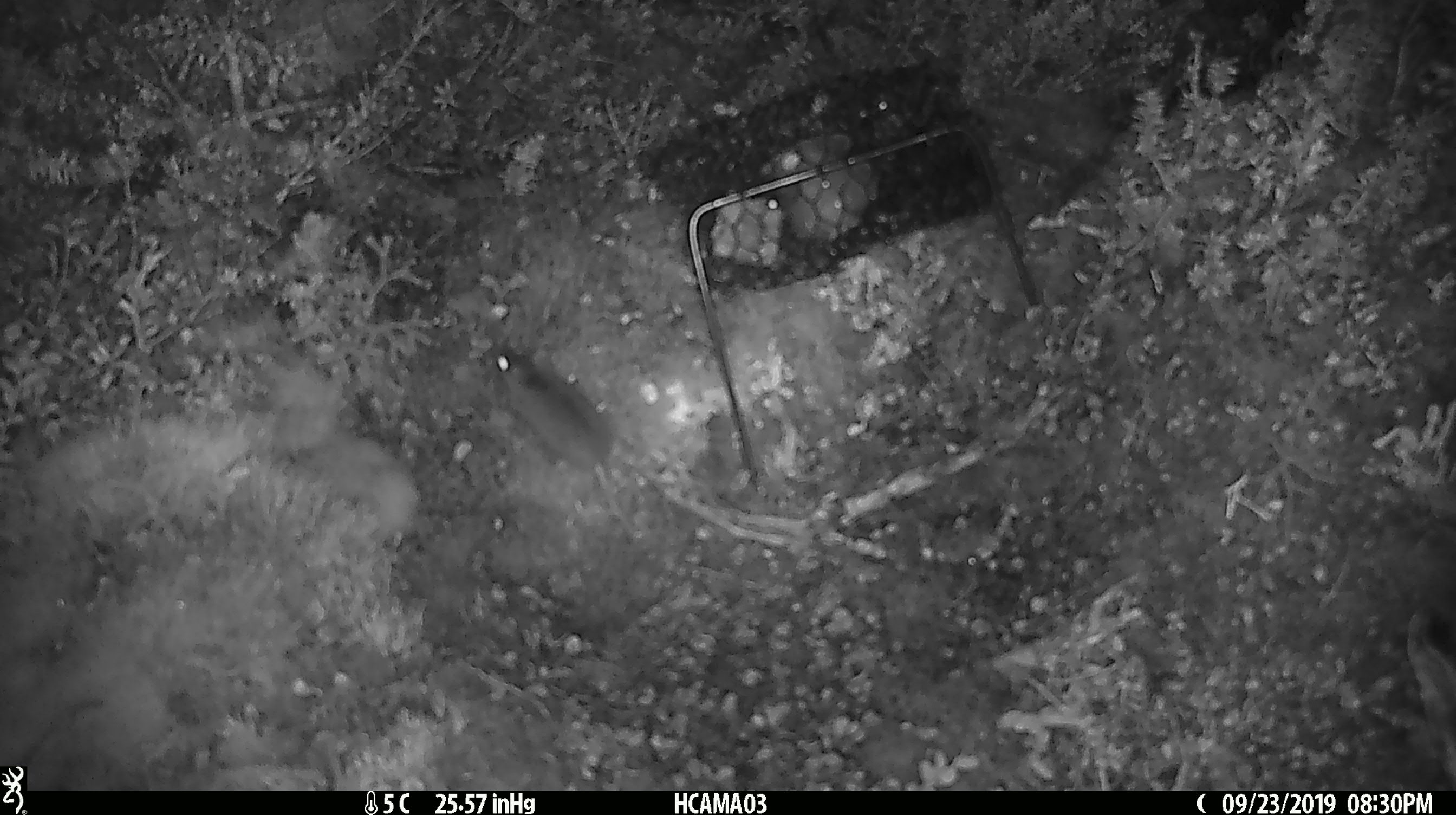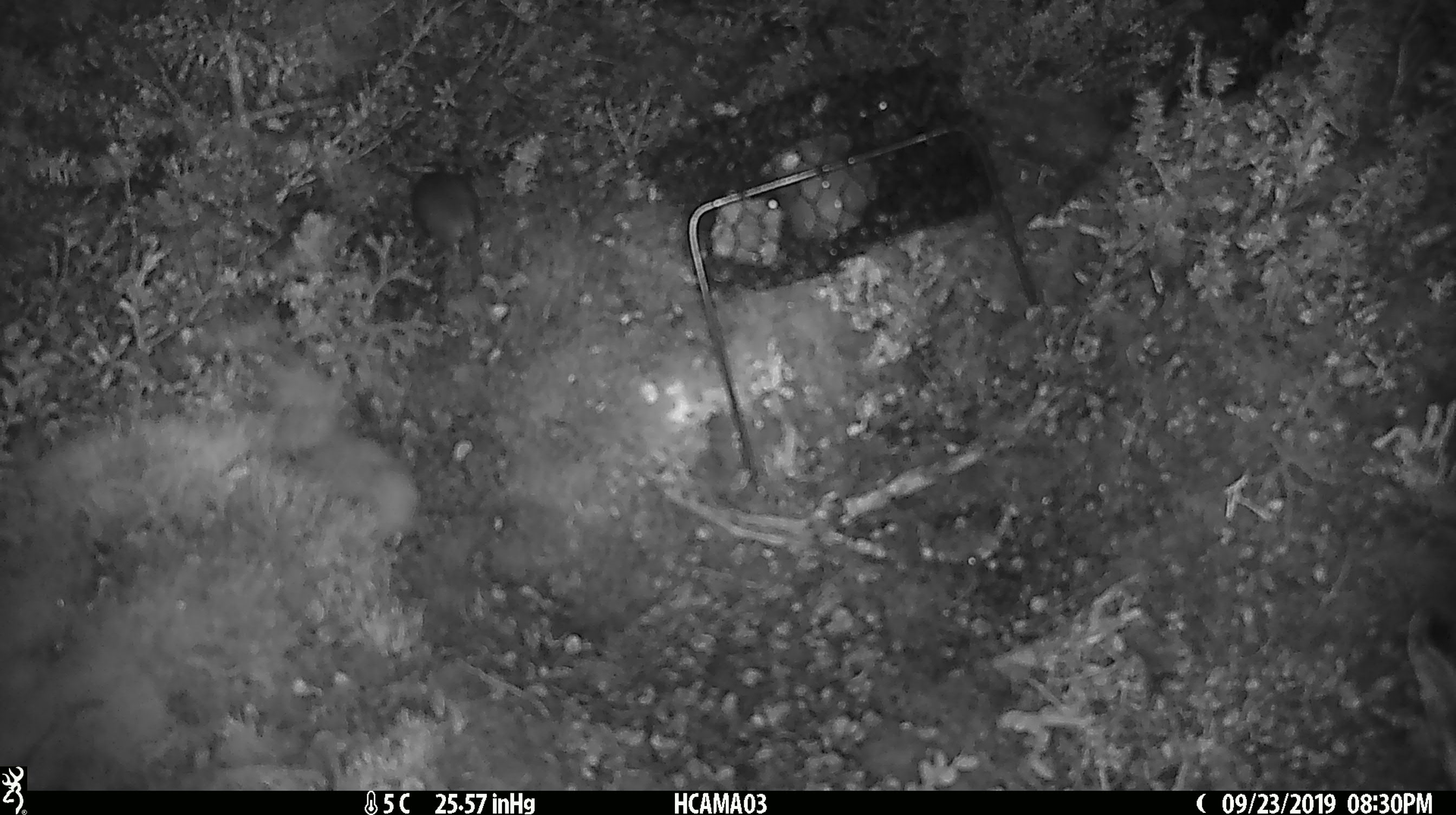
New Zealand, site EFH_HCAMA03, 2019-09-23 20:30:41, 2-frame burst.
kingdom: Animalia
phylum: Chordata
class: Mammalia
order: Rodentia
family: Muridae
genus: Mus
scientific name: Mus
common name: mouse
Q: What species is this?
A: Mouse (Mus).